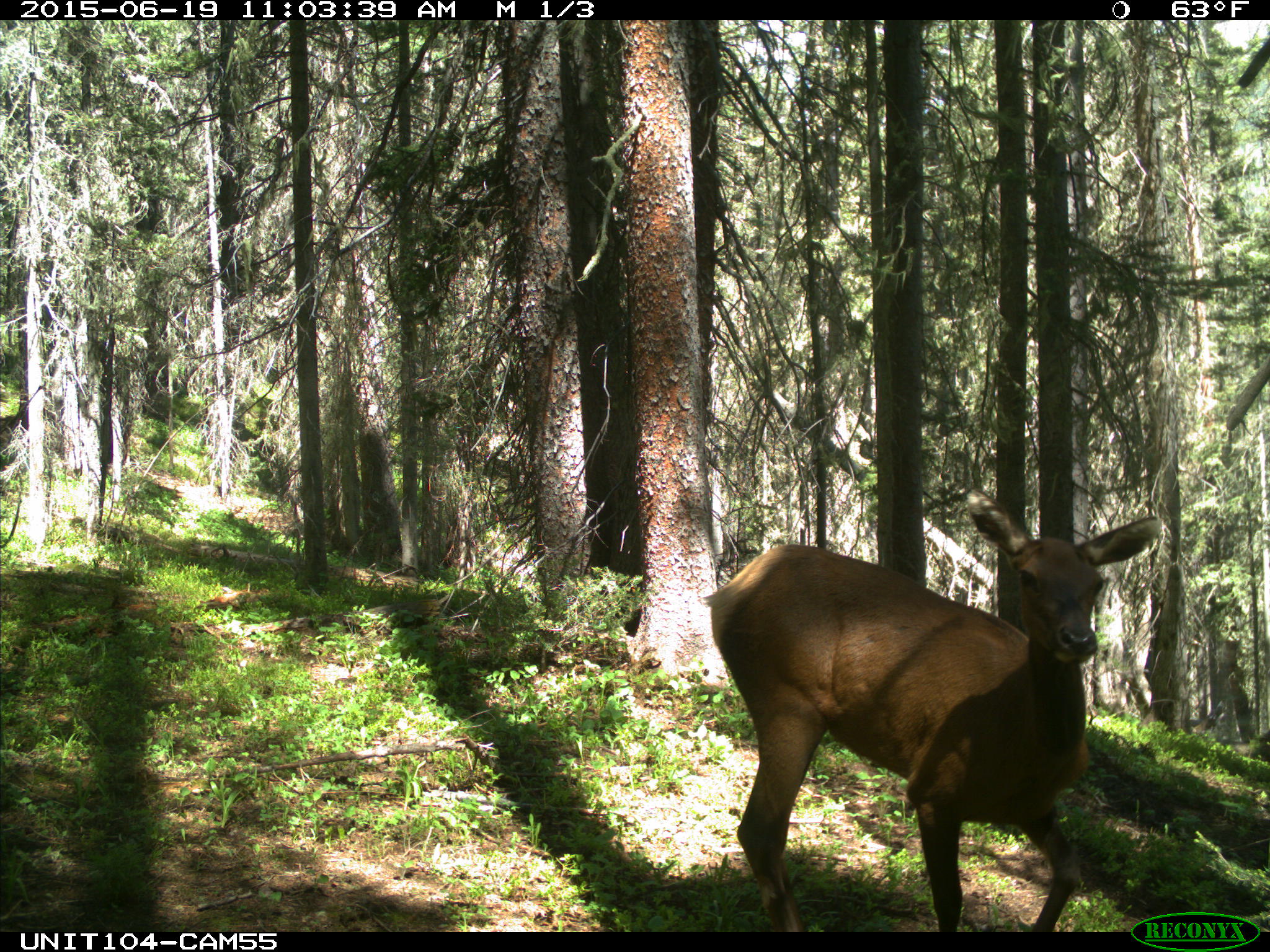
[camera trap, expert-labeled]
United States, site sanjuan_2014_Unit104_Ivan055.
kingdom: Animalia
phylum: Chordata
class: Mammalia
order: Artiodactyla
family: Cervidae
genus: Cervus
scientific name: Cervus elaphus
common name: red deer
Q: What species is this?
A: Cervus elaphus (red deer).